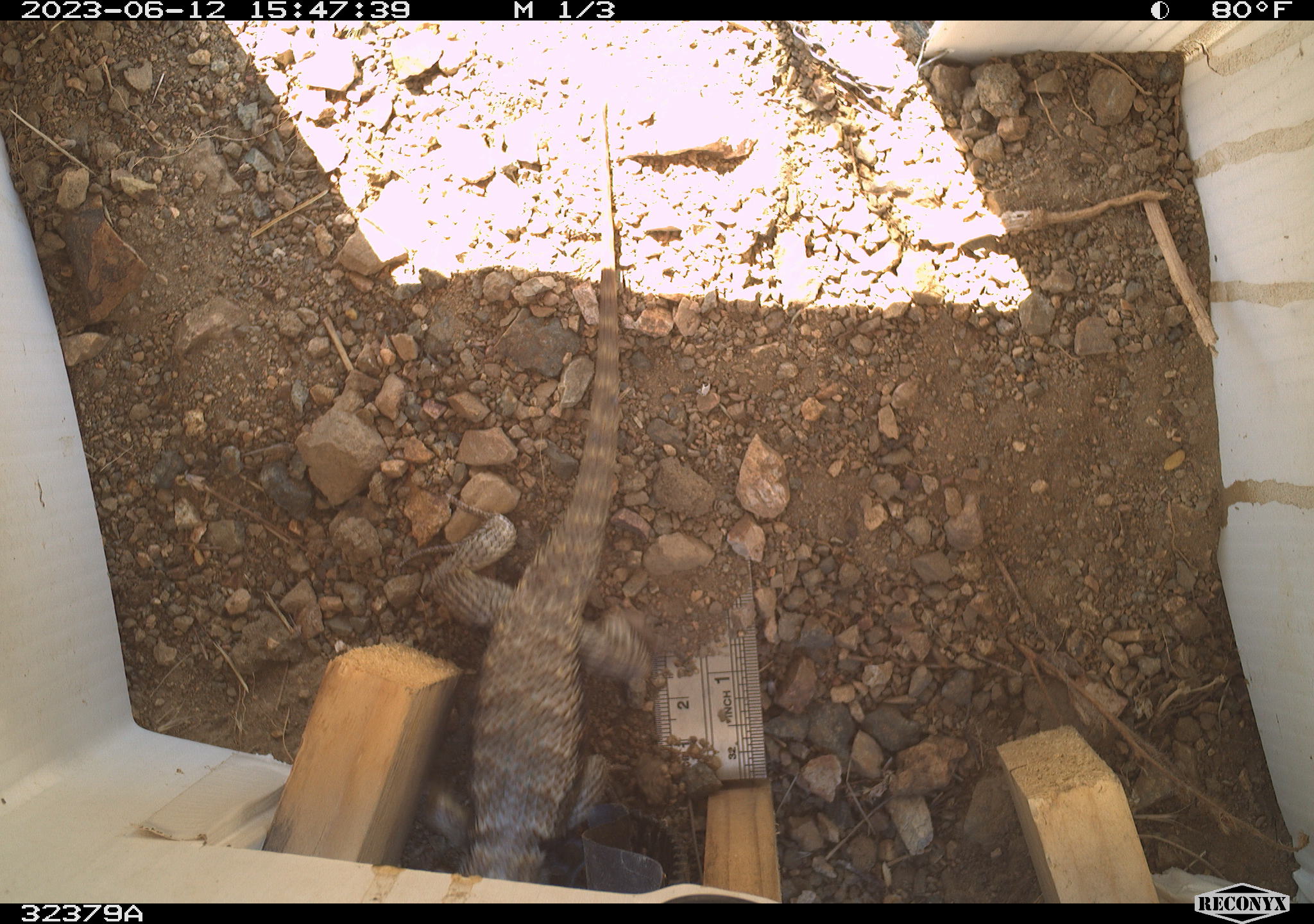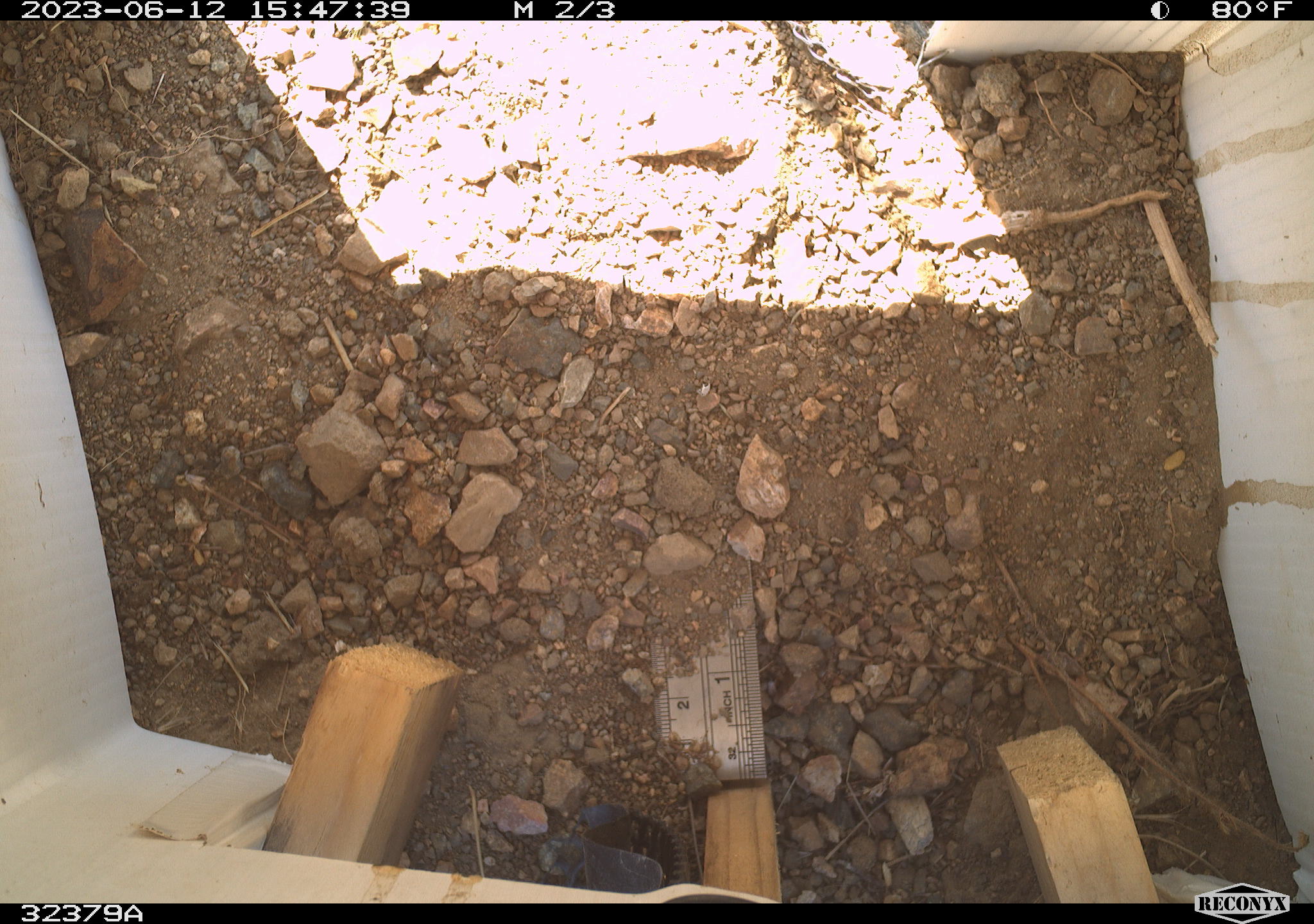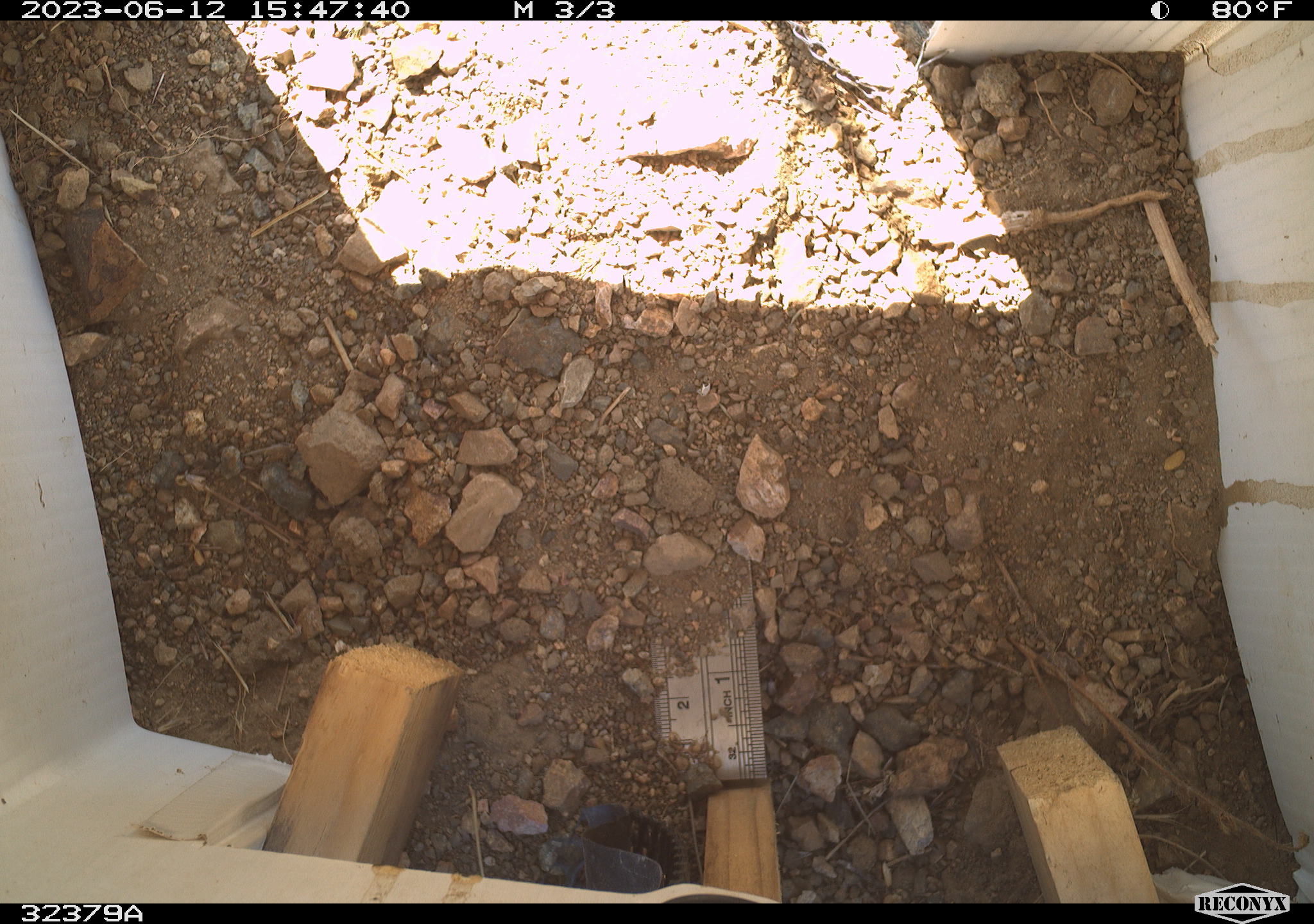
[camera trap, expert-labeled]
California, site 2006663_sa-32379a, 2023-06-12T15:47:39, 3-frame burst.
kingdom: Animalia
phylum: Chordata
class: Reptilia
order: Squamata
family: Phrynosomatidae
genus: Sceloporus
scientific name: Sceloporus uniformis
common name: yellow-backed spiny lizard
Yellow-backed spiny lizard (Sceloporus uniformis).